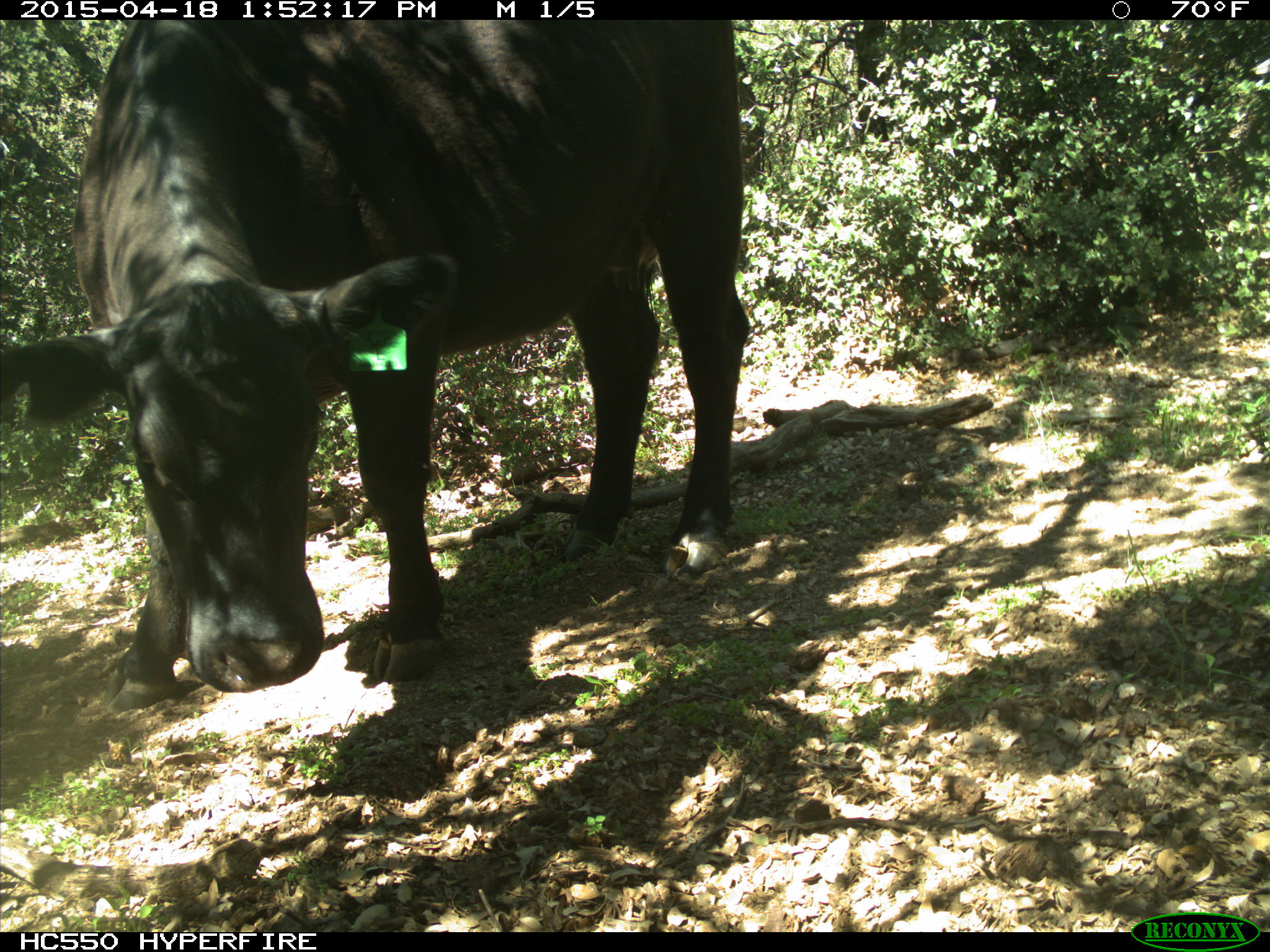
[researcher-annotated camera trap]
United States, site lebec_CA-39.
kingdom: Animalia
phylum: Chordata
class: Mammalia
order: Artiodactyla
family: Bovidae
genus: Bos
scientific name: Bos taurus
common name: domestic cow